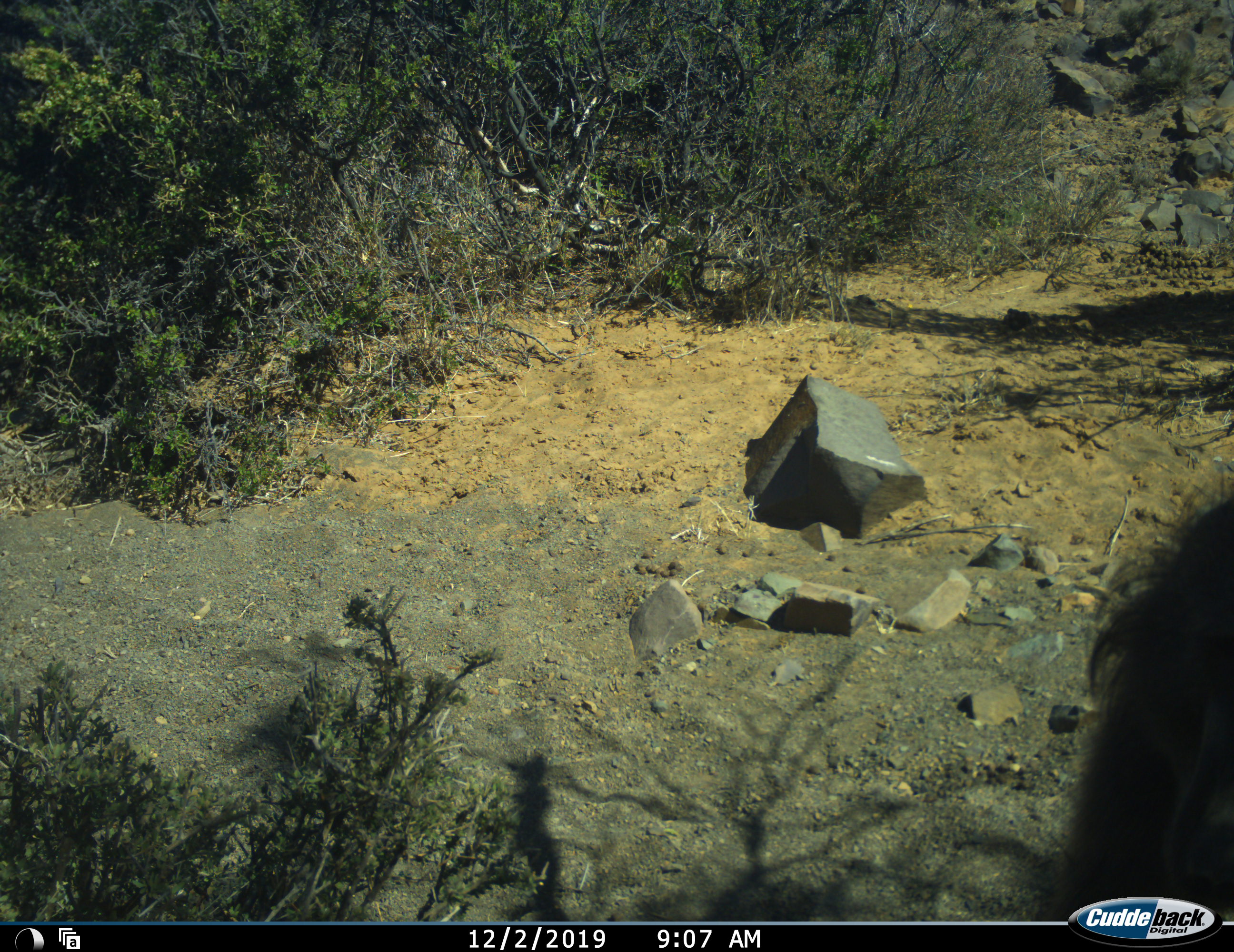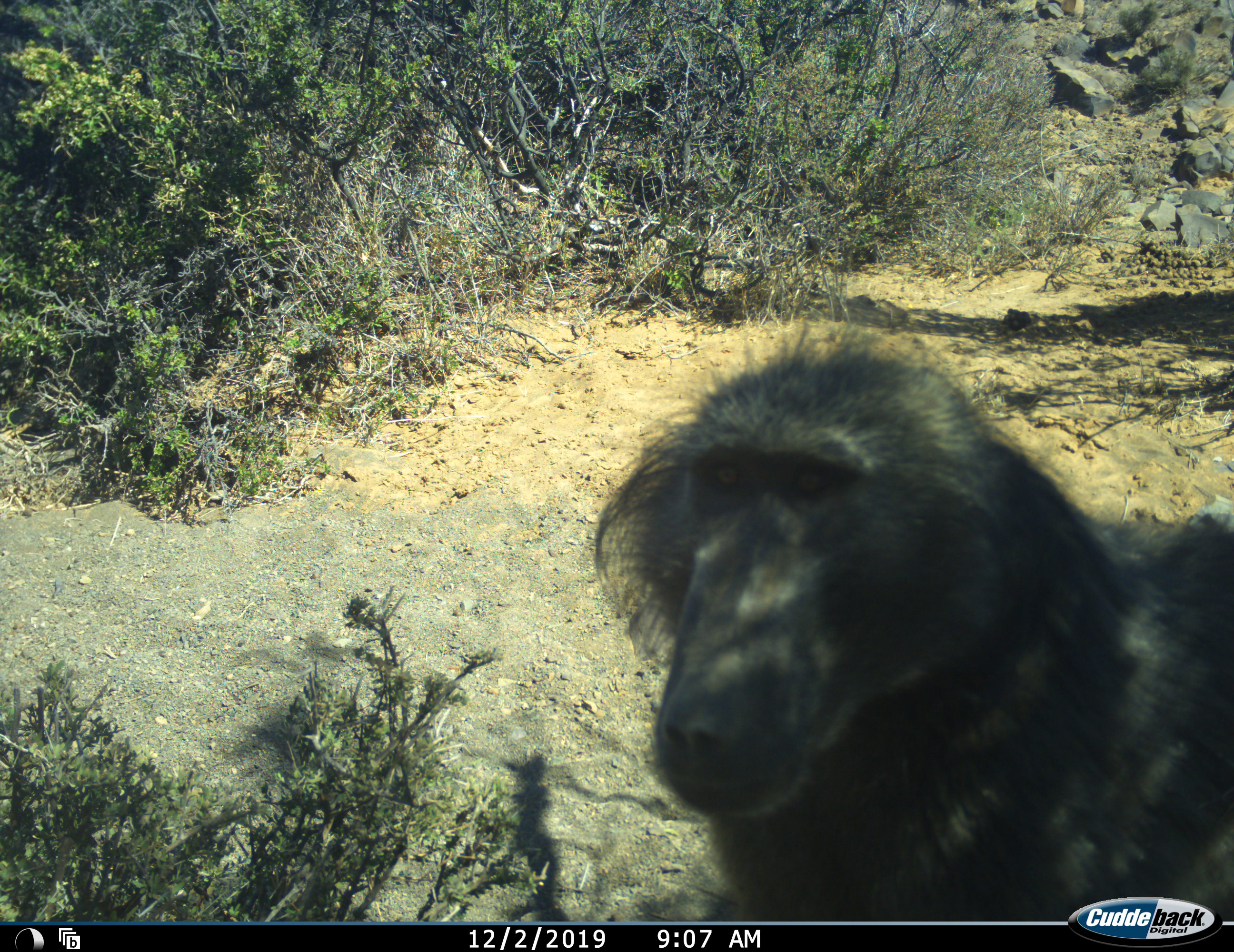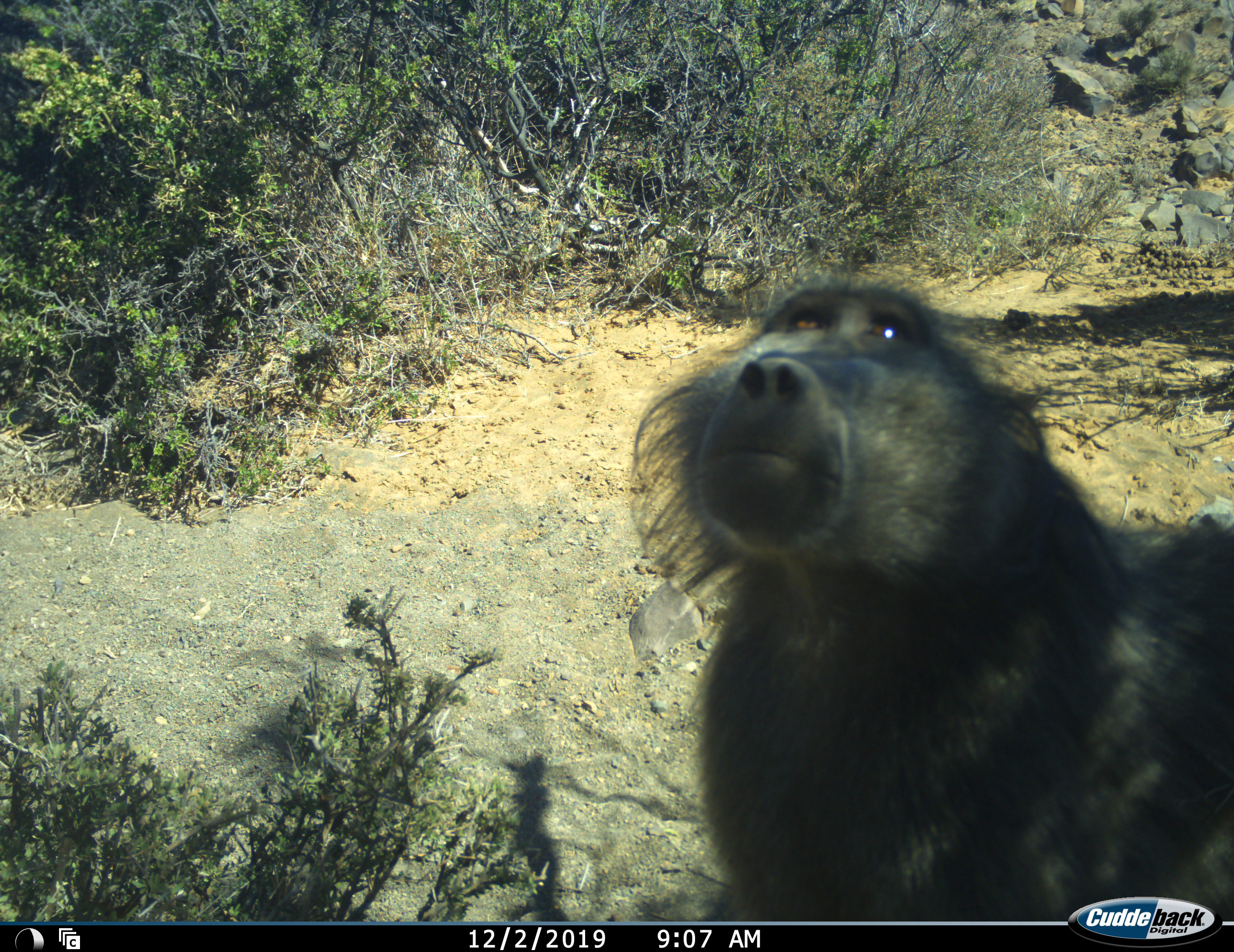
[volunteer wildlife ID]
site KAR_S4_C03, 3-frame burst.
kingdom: Animalia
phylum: Chordata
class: Mammalia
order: Primates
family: Cercopithecidae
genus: Papio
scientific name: Papio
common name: baboon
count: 1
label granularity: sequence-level